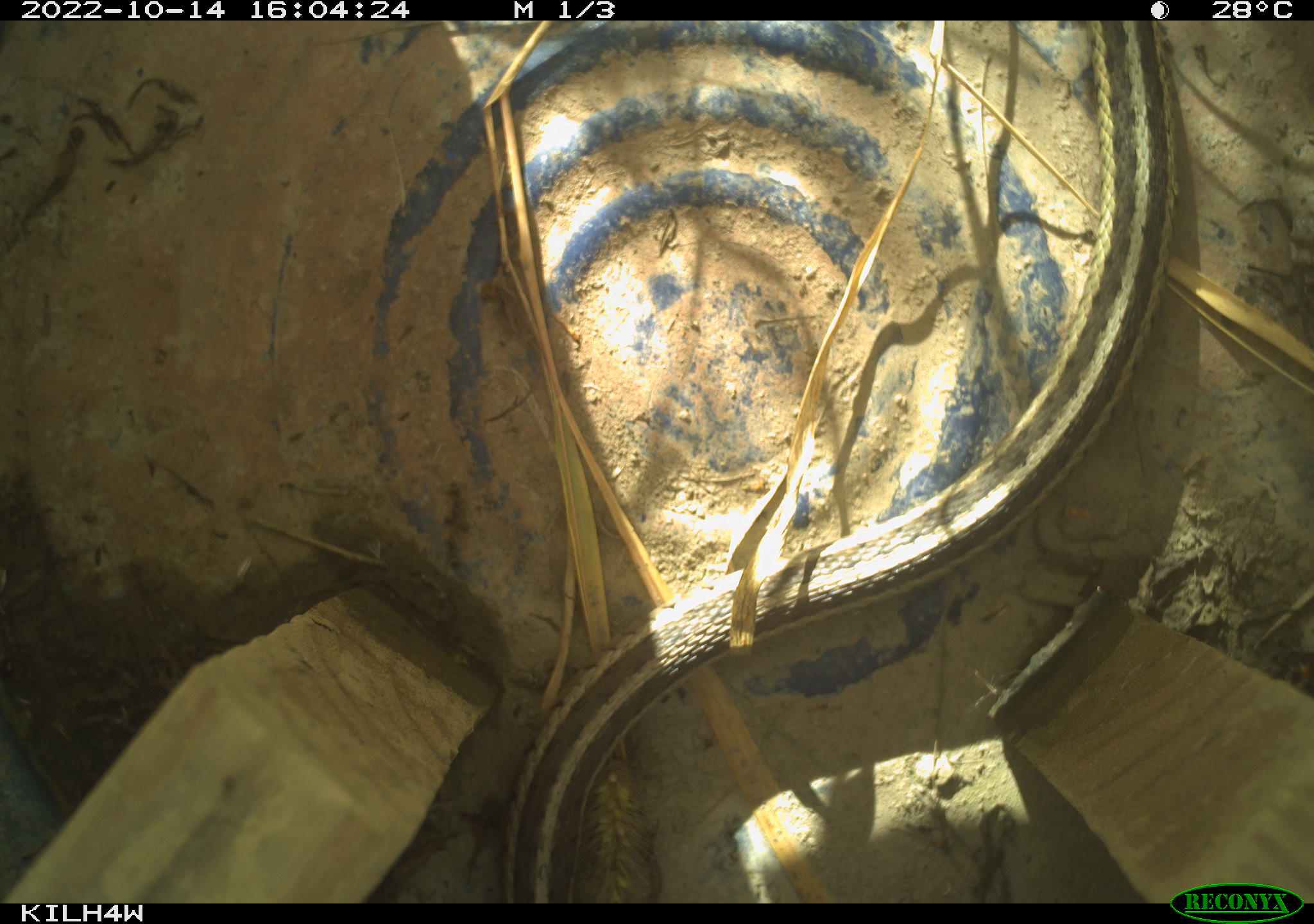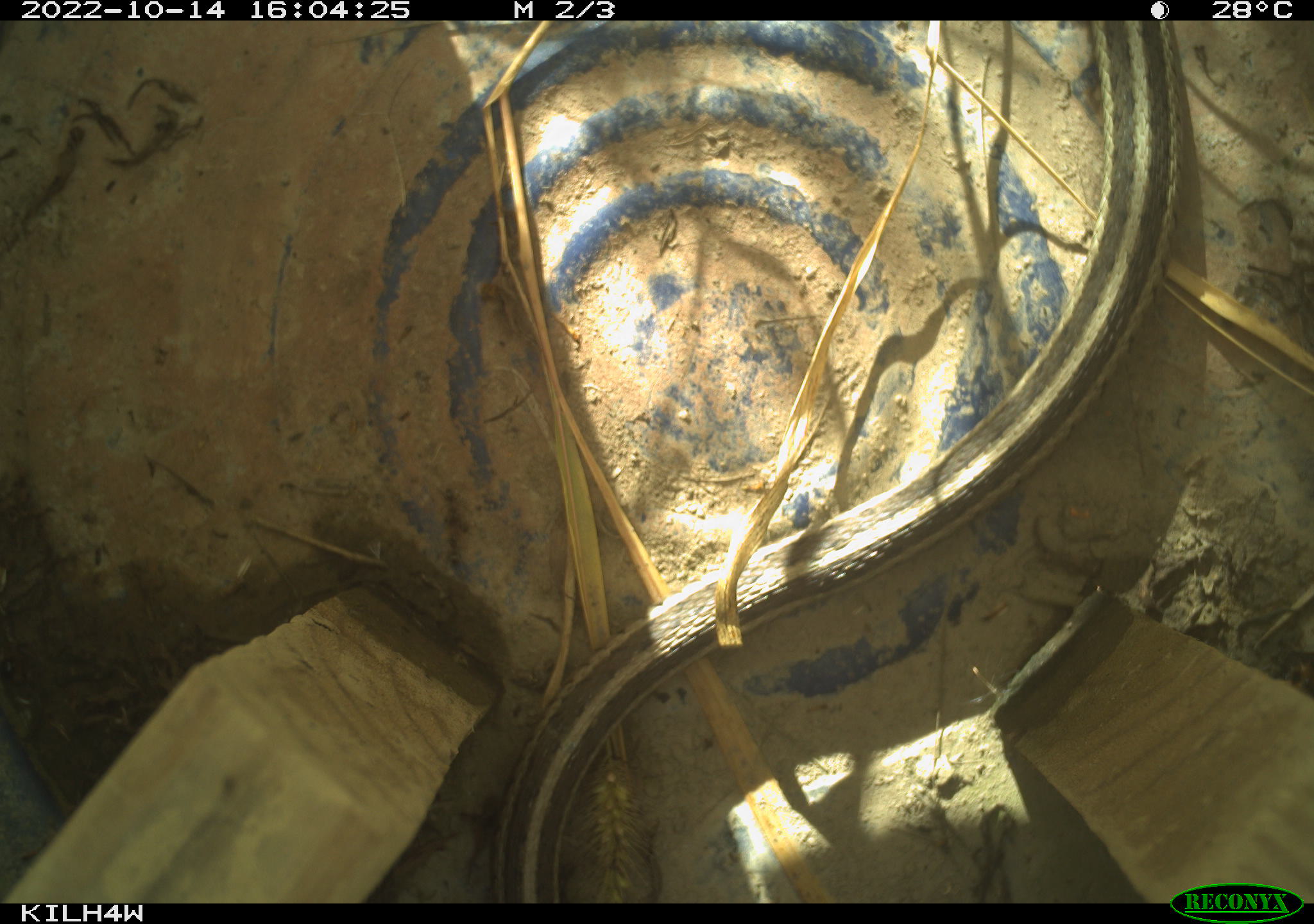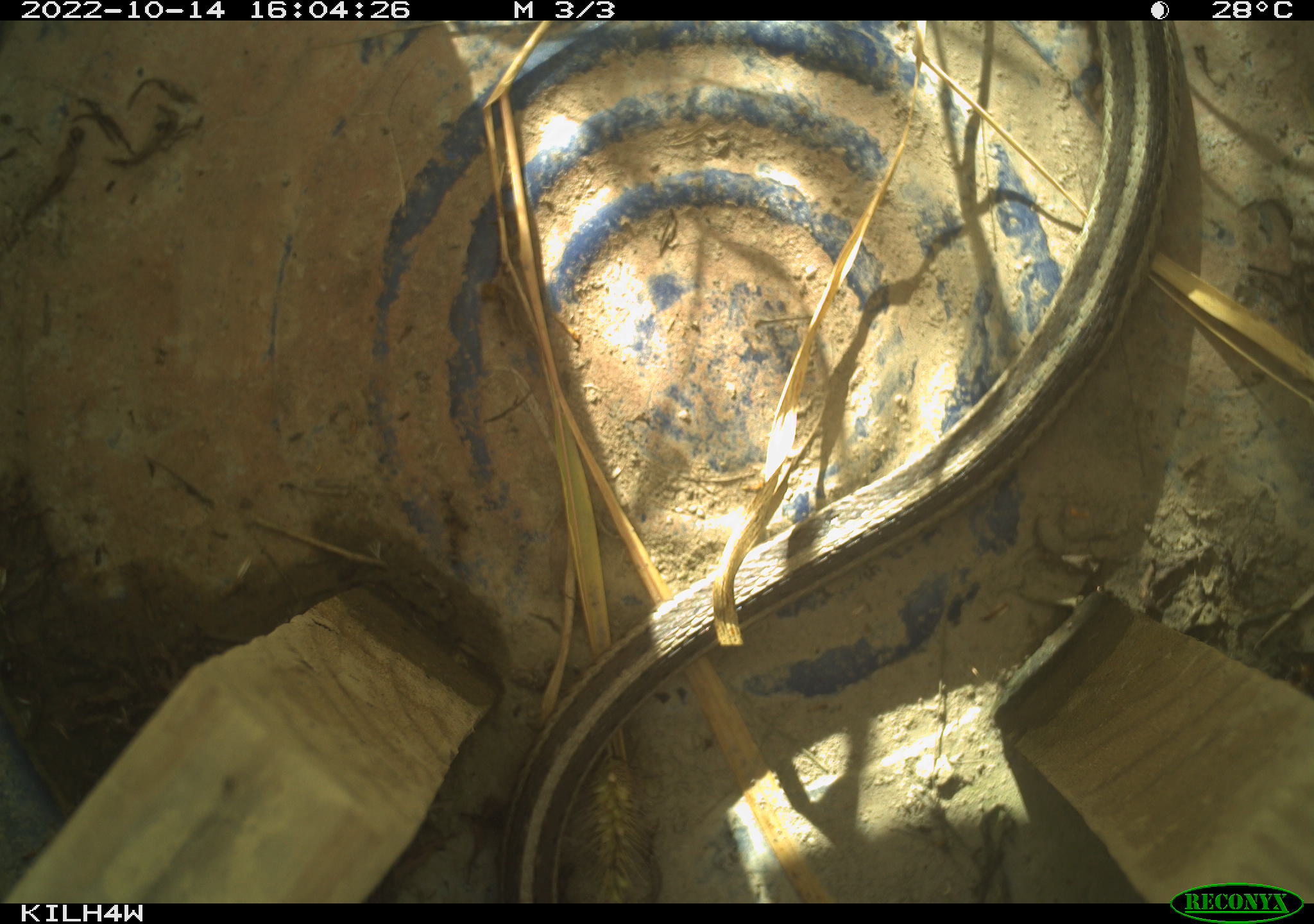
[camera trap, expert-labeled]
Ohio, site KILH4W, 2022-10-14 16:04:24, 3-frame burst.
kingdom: Animalia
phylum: Chordata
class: Reptilia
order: Squamata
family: Colubridae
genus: Thamnophis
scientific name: Thamnophis sirtalis sirtalis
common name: eastern gartersnake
Eastern gartersnake (Thamnophis sirtalis sirtalis).